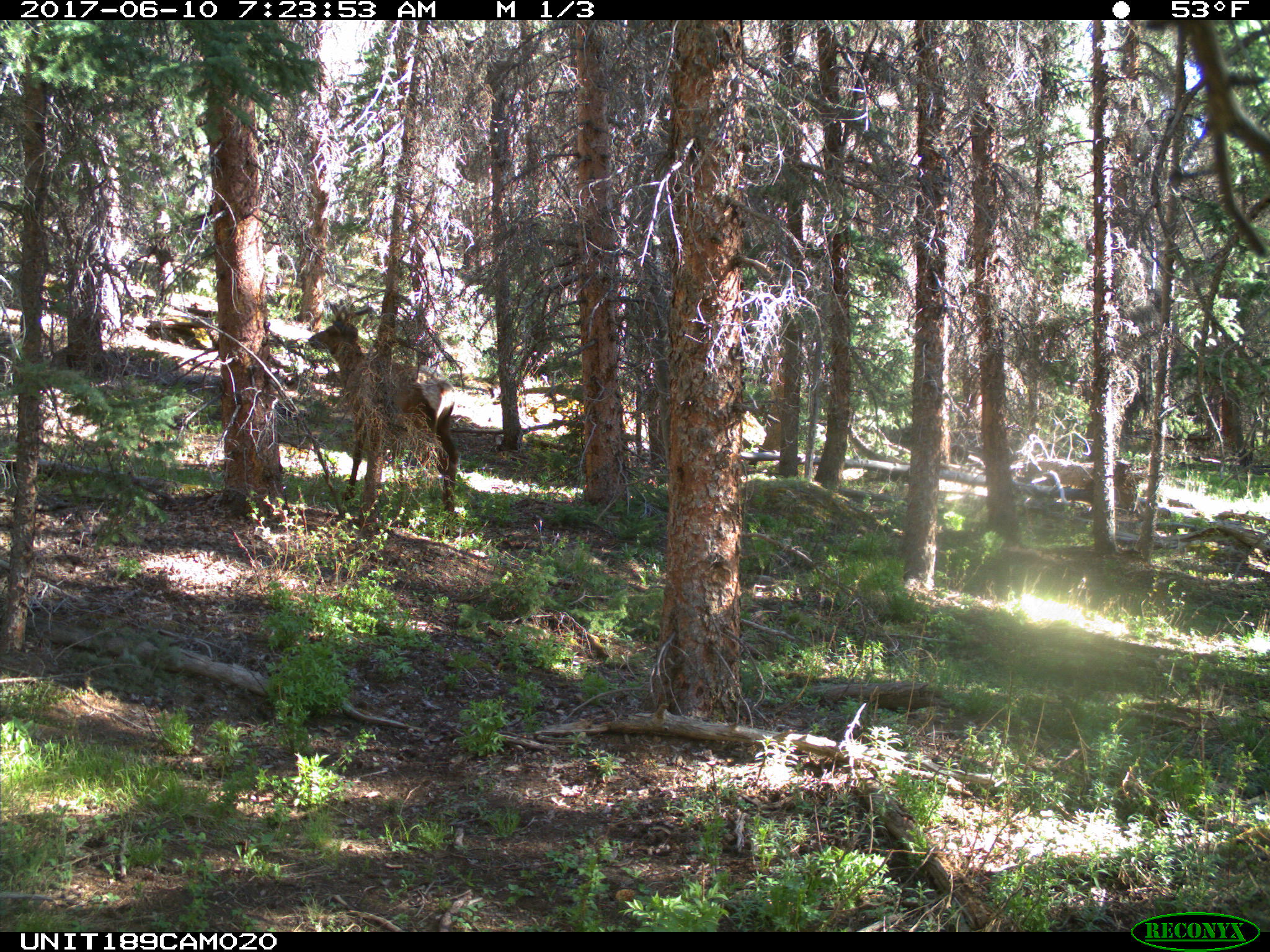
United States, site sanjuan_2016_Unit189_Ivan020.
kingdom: Animalia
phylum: Chordata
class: Mammalia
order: Artiodactyla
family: Cervidae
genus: Cervus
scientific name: Cervus elaphus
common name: red deer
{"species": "Cervus elaphus (red deer)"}